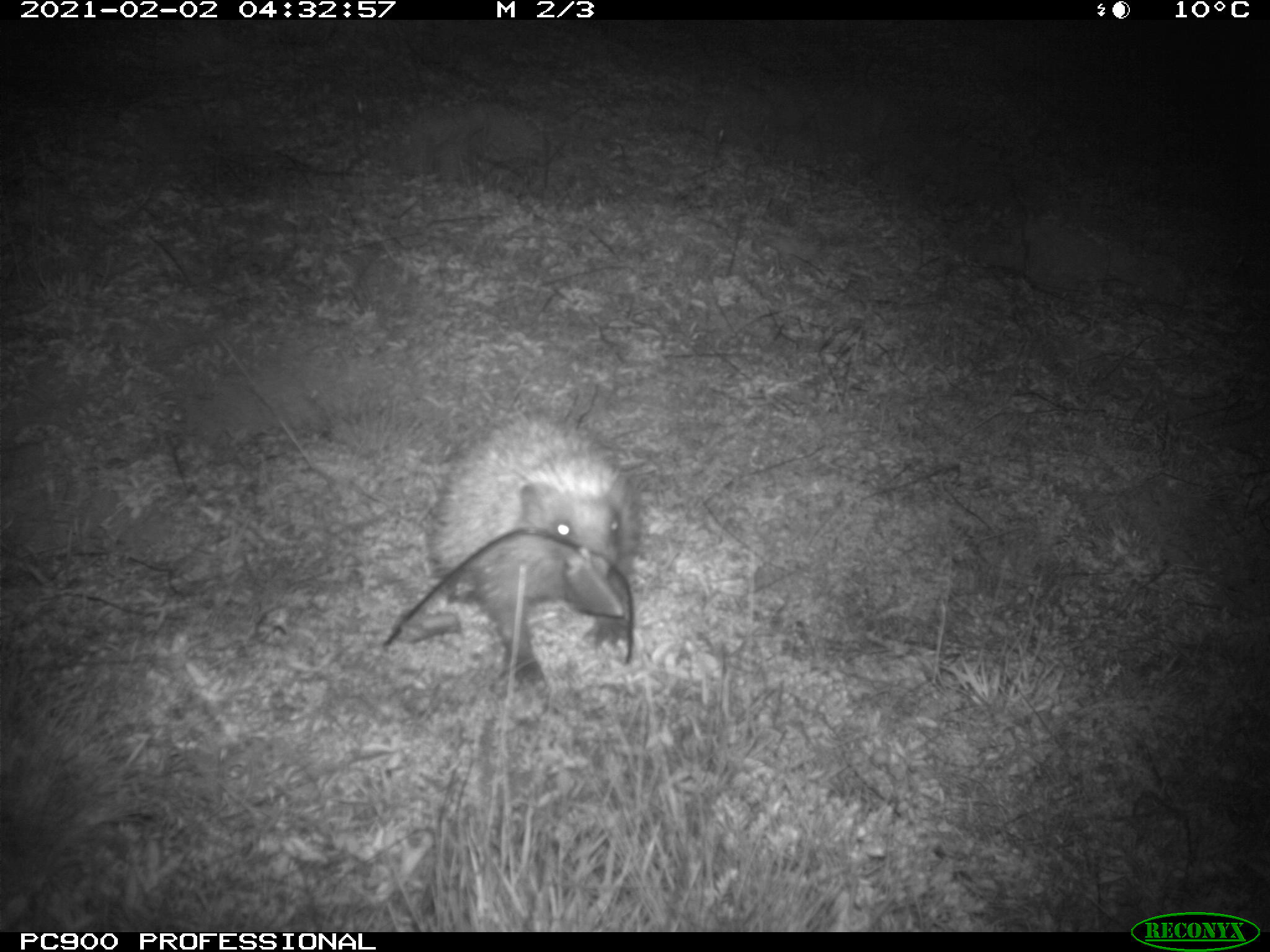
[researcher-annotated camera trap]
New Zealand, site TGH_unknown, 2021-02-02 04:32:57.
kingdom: Animalia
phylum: Chordata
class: Mammalia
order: Eulipotyphla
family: Erinaceidae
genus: Erinaceus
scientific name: Erinaceus europaeus europaeus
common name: european hedgehog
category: hedgehog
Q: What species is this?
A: Hedgehog (european hedgehog) (Erinaceus europaeus europaeus).